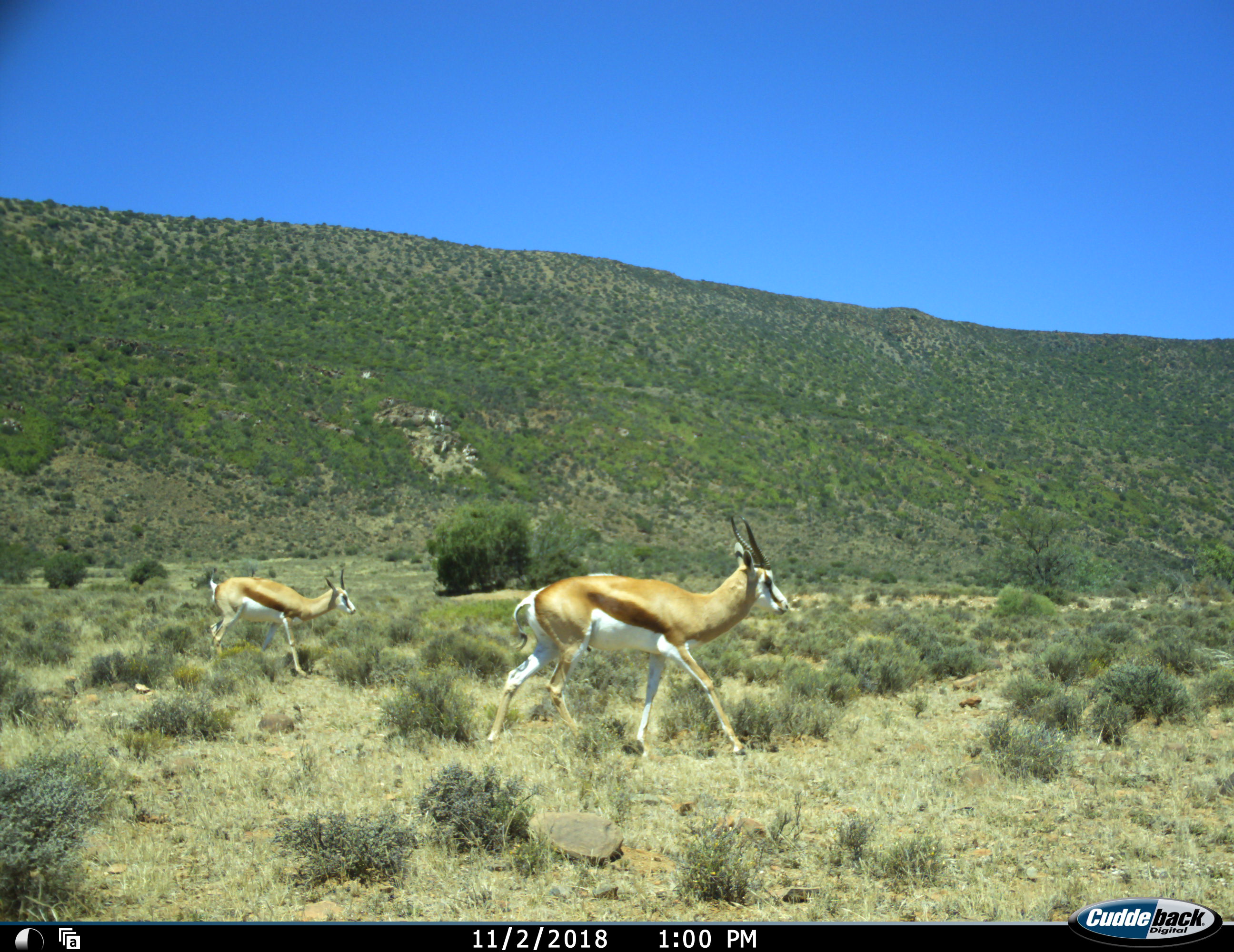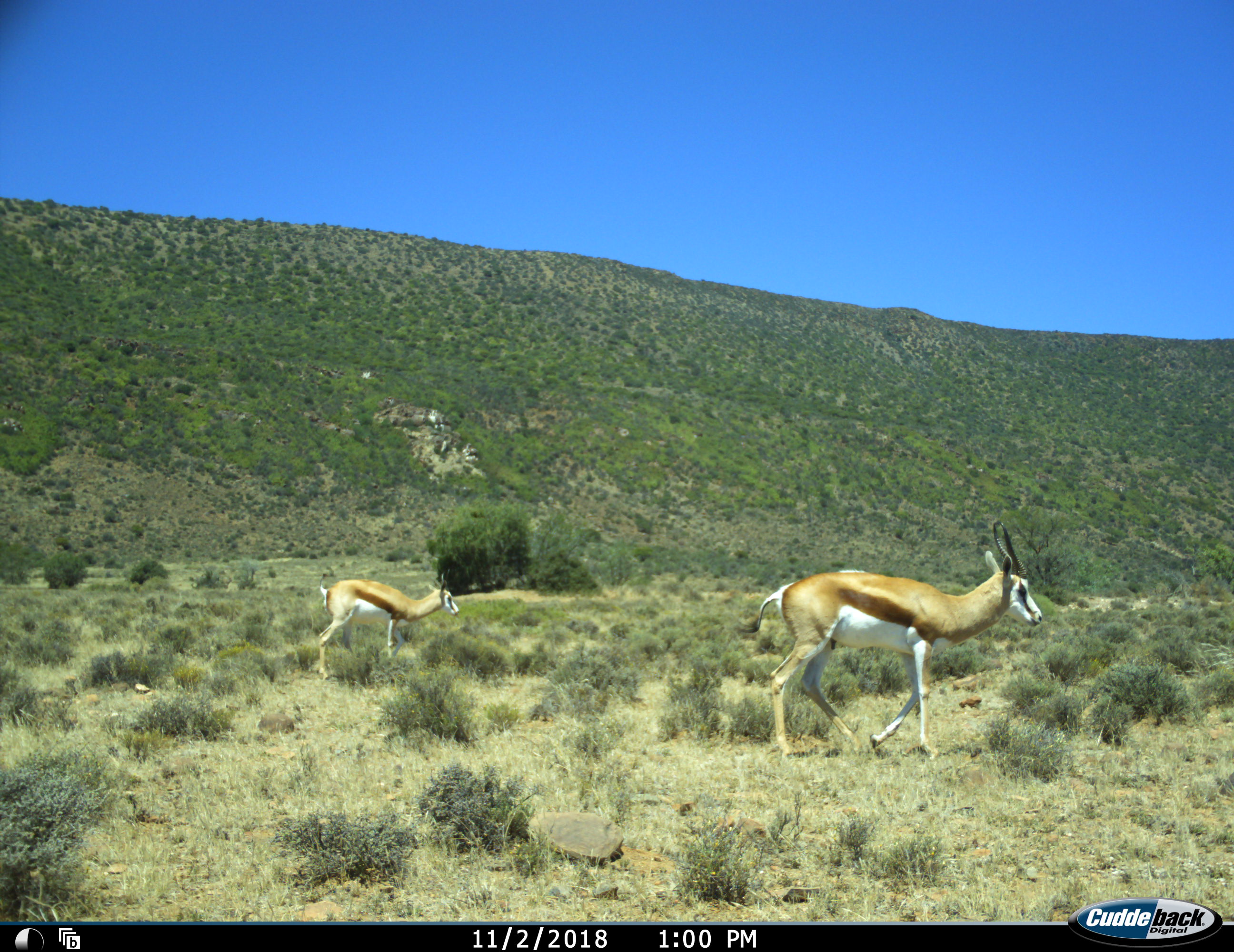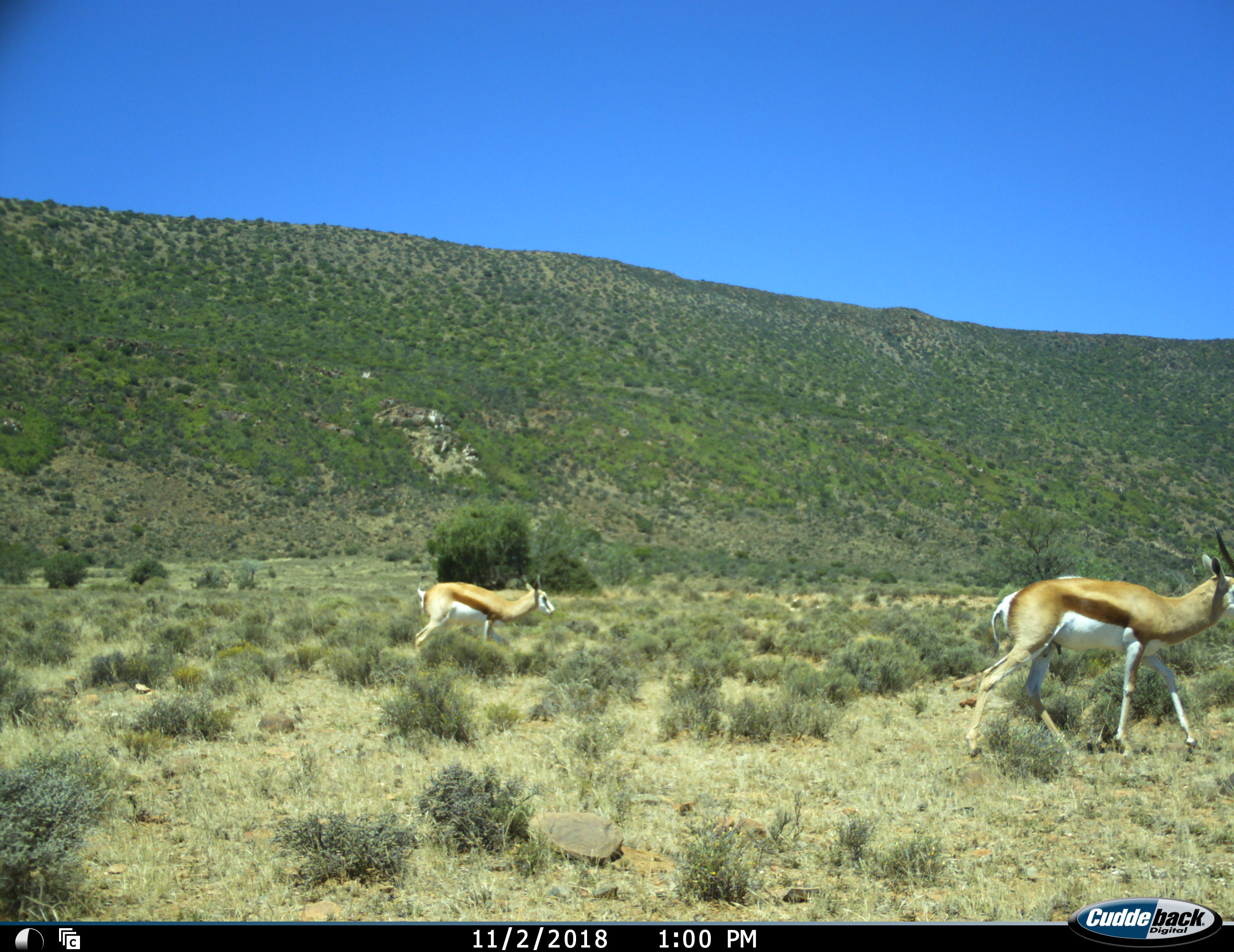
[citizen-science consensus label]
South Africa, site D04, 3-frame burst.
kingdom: Animalia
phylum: Chordata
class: Mammalia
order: Artiodactyla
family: Bovidae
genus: Antidorcas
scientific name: Antidorcas marsupialis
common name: springbok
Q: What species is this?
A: Springbok (Antidorcas marsupialis).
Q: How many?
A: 2.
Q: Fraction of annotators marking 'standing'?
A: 0%.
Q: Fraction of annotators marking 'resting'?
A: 0%.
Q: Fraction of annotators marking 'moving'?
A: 100%.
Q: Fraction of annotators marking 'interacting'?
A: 0%.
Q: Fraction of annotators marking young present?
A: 10%.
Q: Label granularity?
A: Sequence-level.